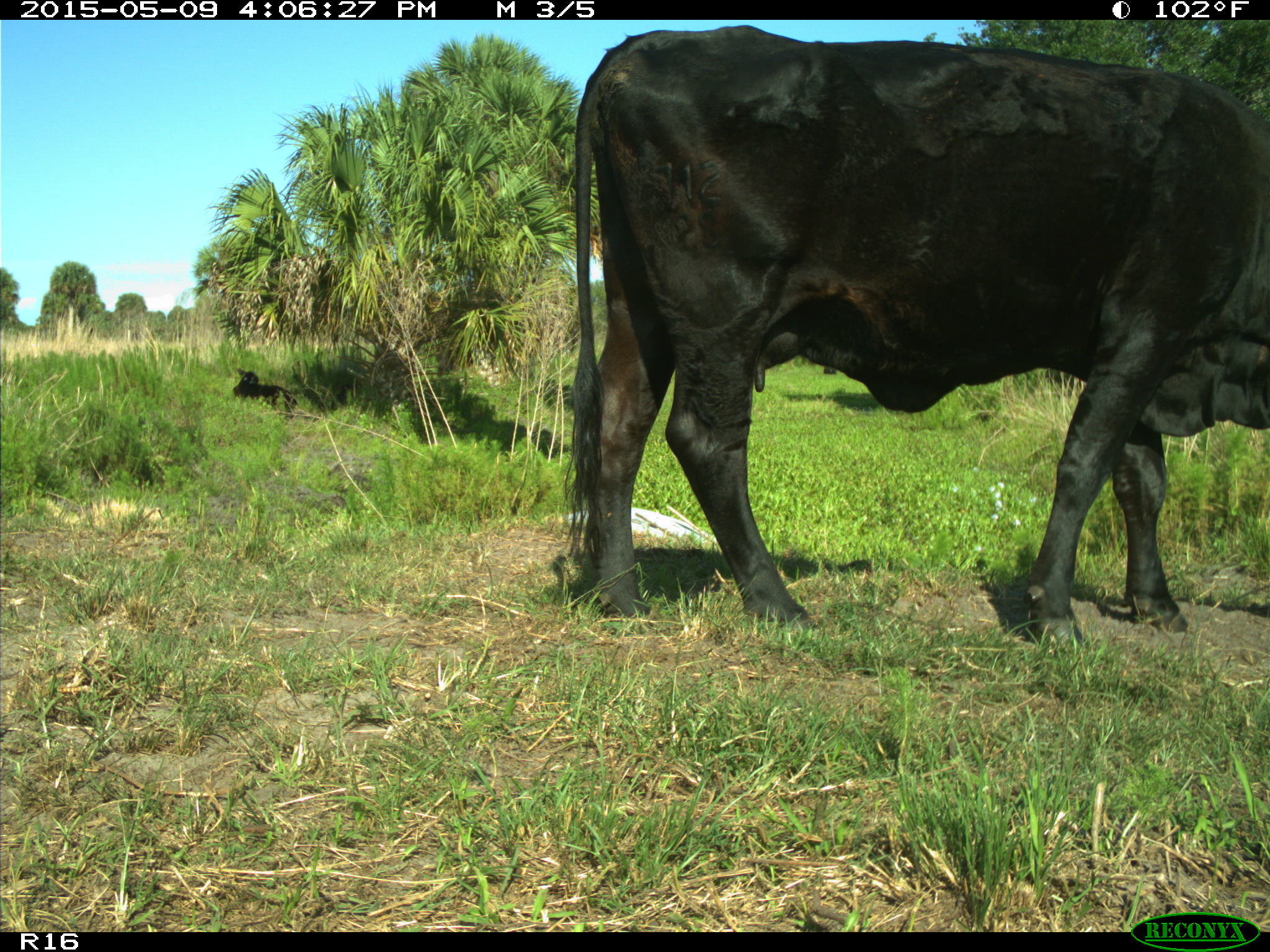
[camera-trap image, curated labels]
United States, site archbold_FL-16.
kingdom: Animalia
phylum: Chordata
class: Mammalia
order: Artiodactyla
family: Bovidae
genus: Bos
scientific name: Bos taurus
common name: domestic cow